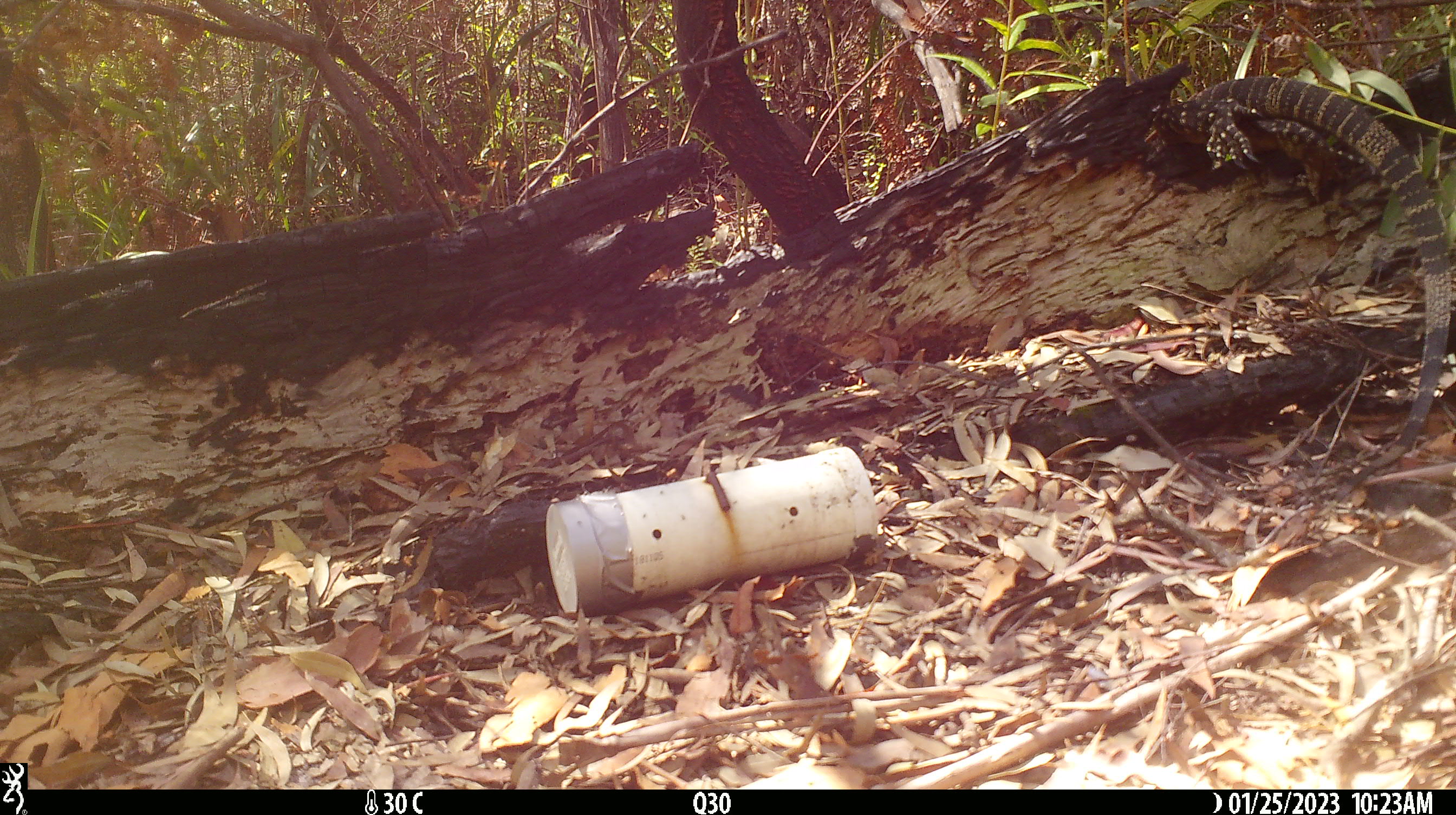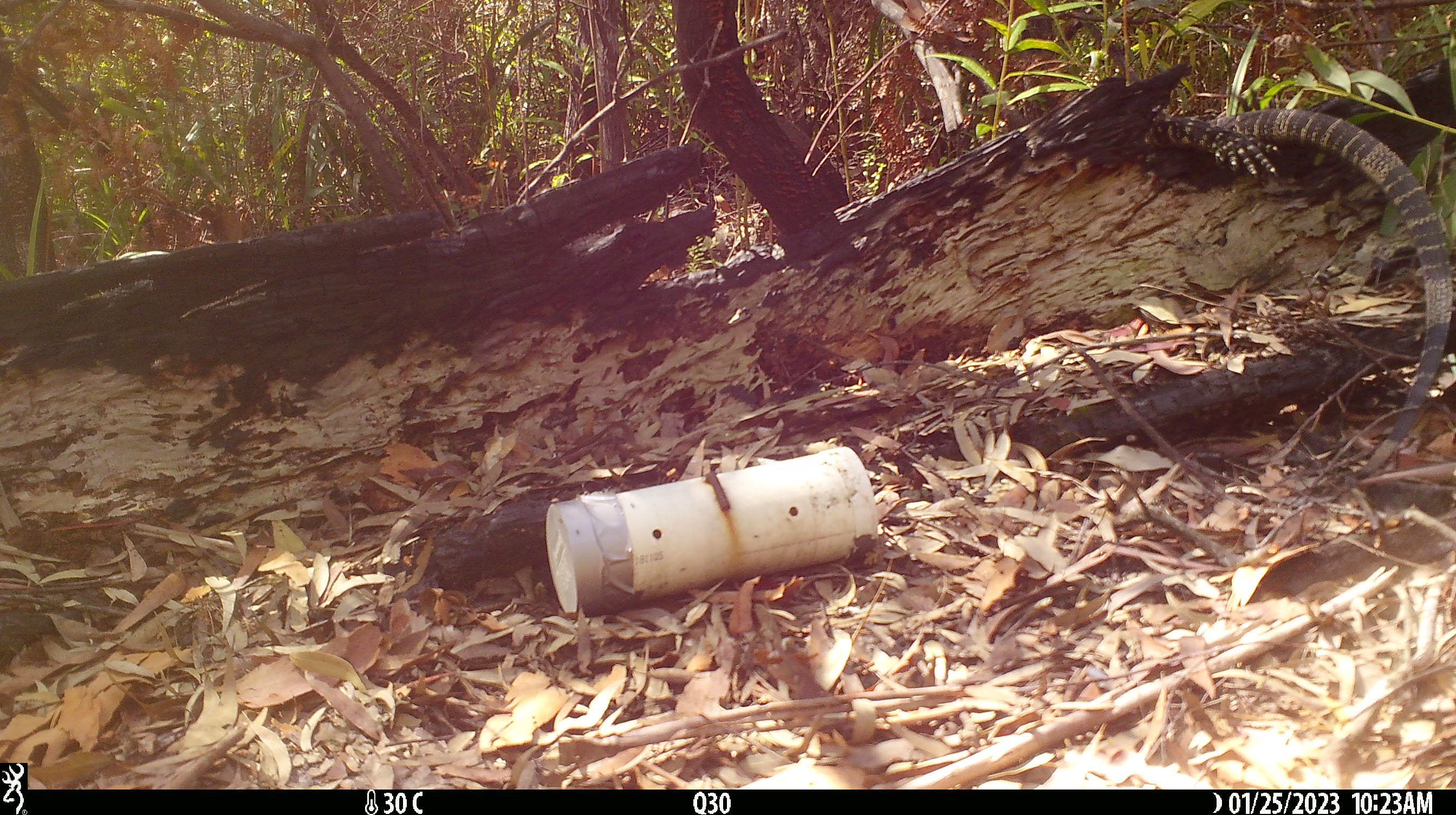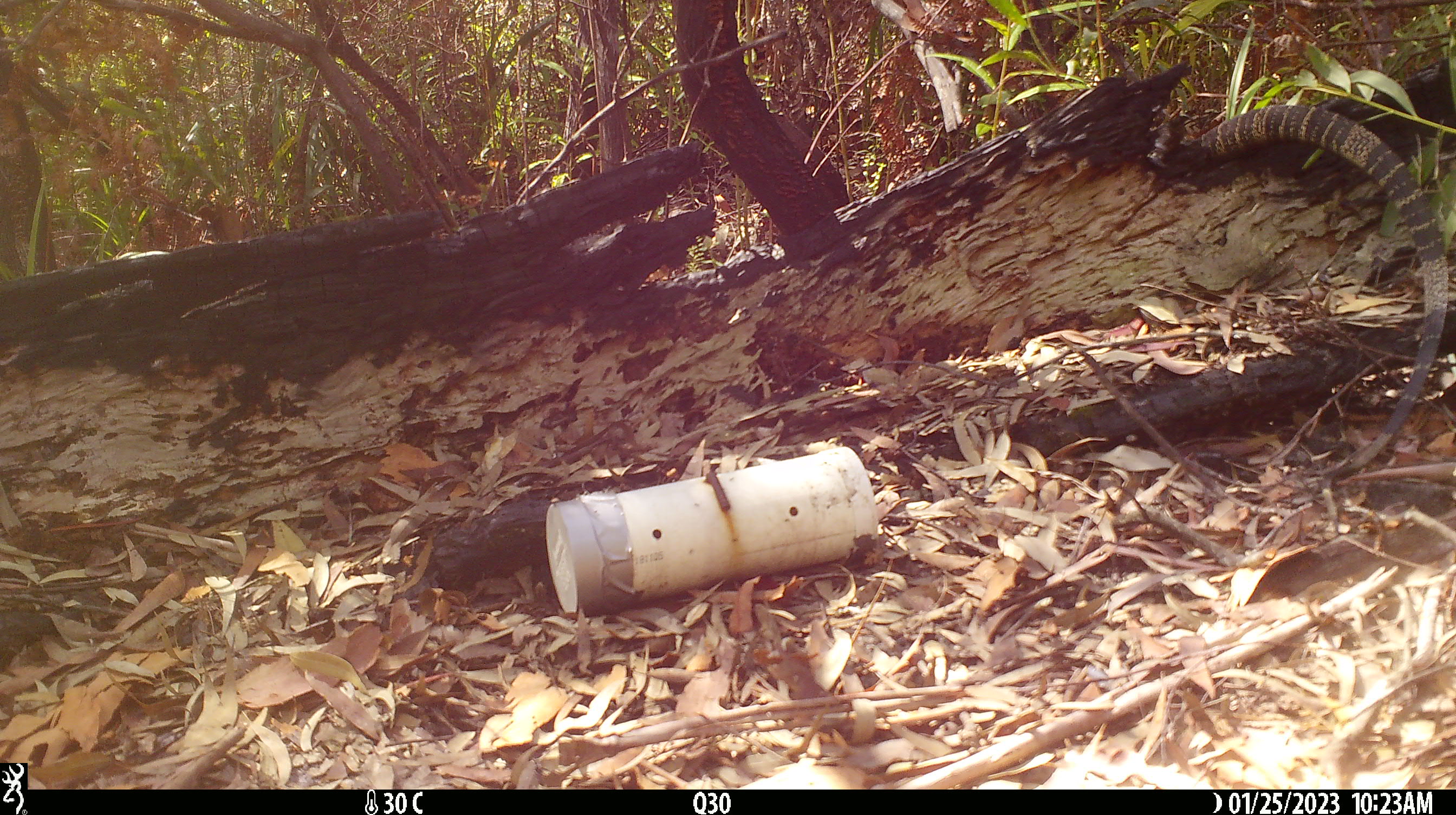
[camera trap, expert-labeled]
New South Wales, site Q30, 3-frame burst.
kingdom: Animalia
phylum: Chordata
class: Reptilia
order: Squamata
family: Varanidae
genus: Varanus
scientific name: Varanus varius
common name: lace monitor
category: goanna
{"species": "goanna (lace monitor) (Varanus varius)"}